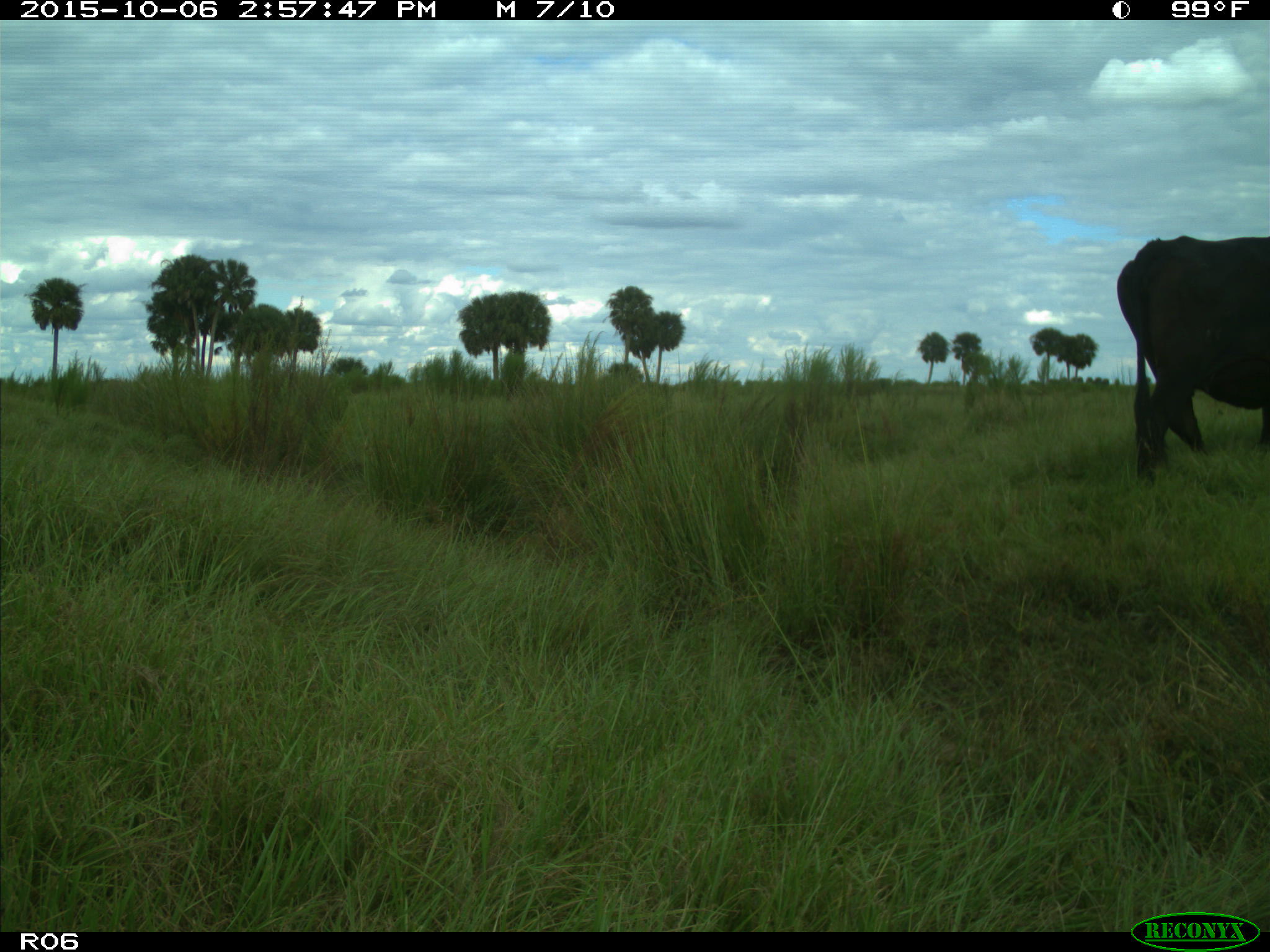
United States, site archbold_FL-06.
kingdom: Animalia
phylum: Chordata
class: Mammalia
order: Artiodactyla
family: Bovidae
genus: Bos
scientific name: Bos taurus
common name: domestic cow